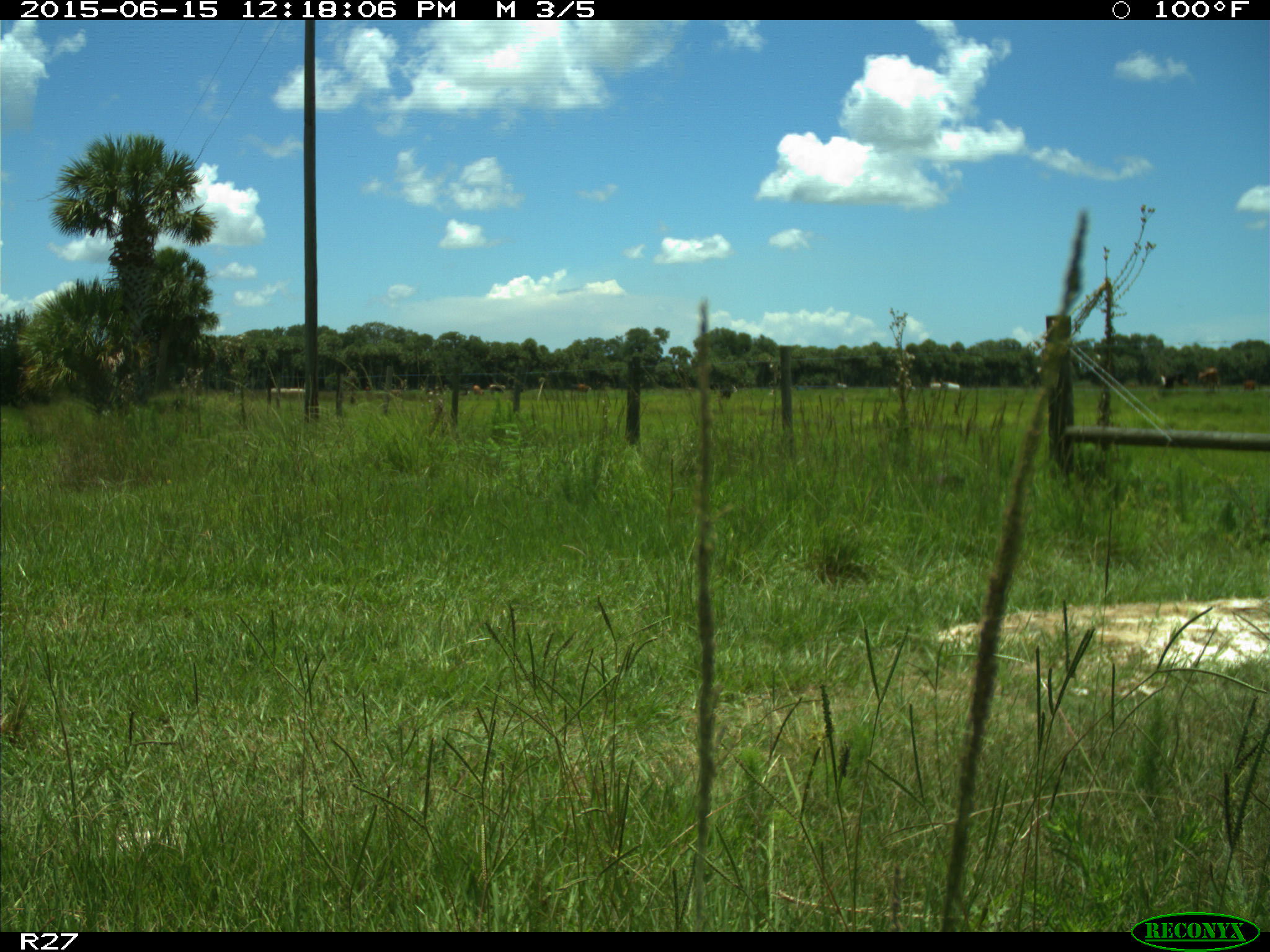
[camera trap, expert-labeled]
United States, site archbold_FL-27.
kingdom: Animalia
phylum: Chordata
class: Mammalia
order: Artiodactyla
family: Bovidae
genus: Bos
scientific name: Bos taurus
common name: domestic cow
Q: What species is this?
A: Bos taurus (domestic cow).